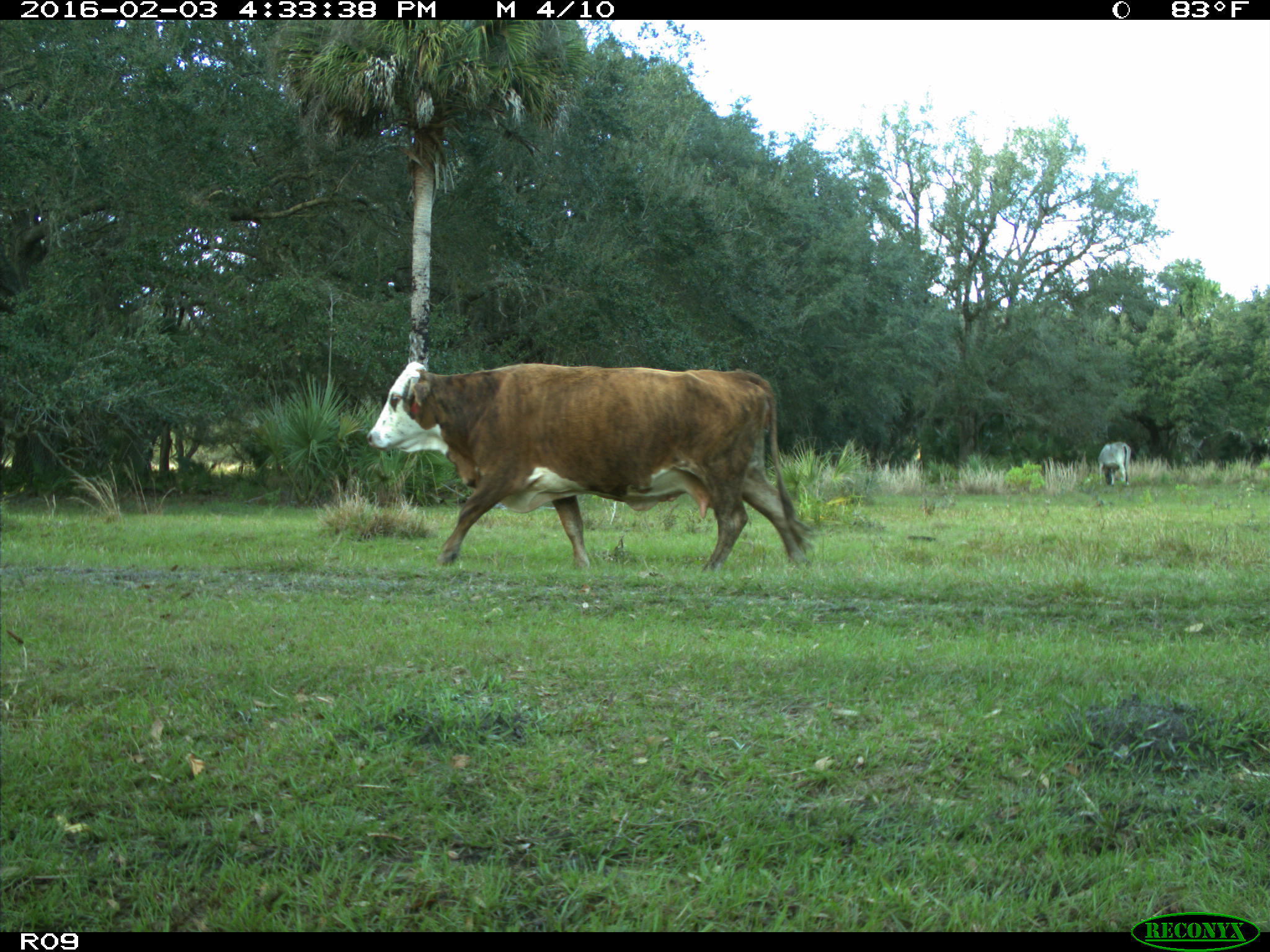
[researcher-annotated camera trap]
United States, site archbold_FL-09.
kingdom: Animalia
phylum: Chordata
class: Mammalia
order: Artiodactyla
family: Bovidae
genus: Bos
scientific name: Bos taurus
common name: domestic cow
Bos taurus (domestic cow).